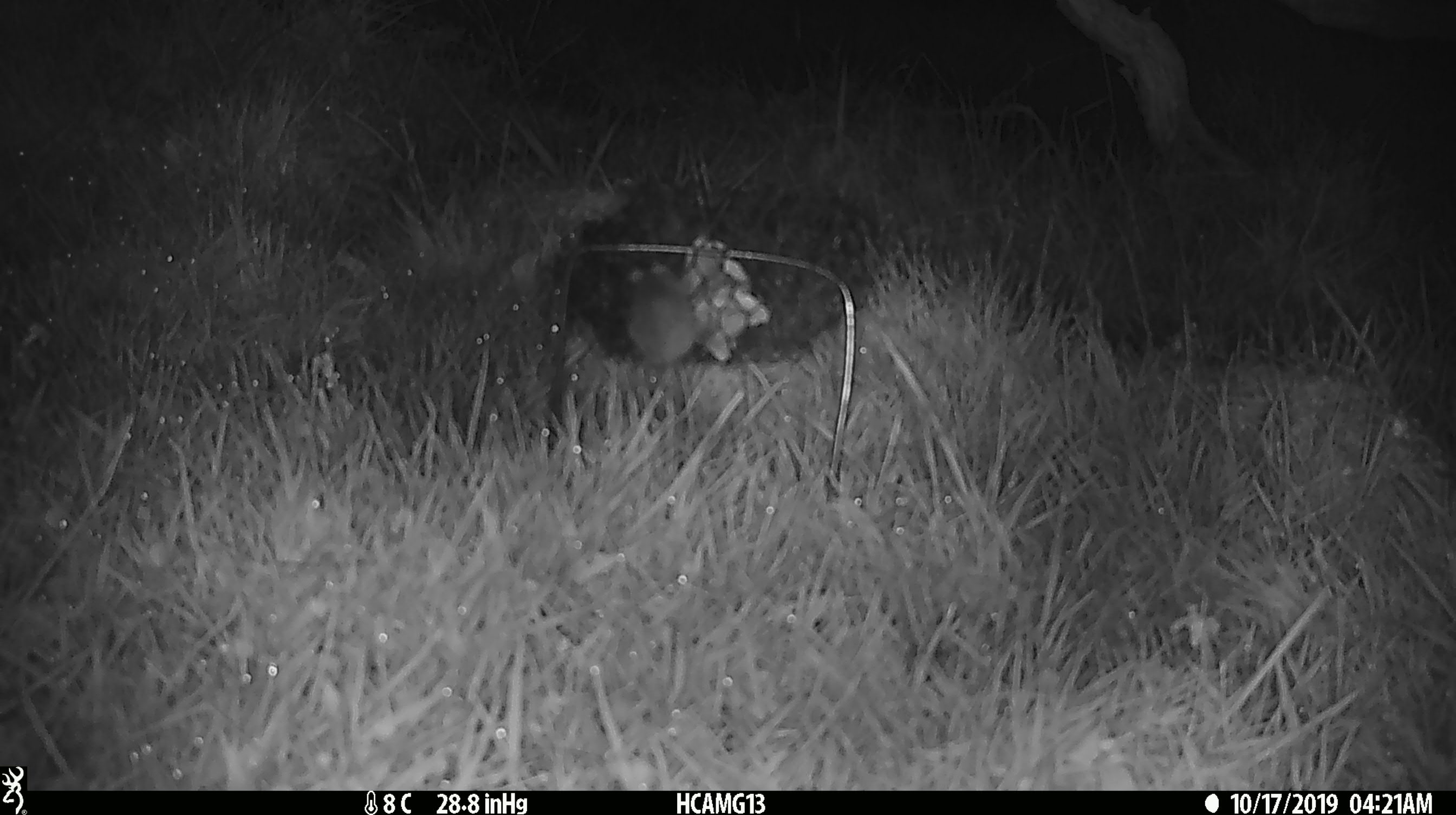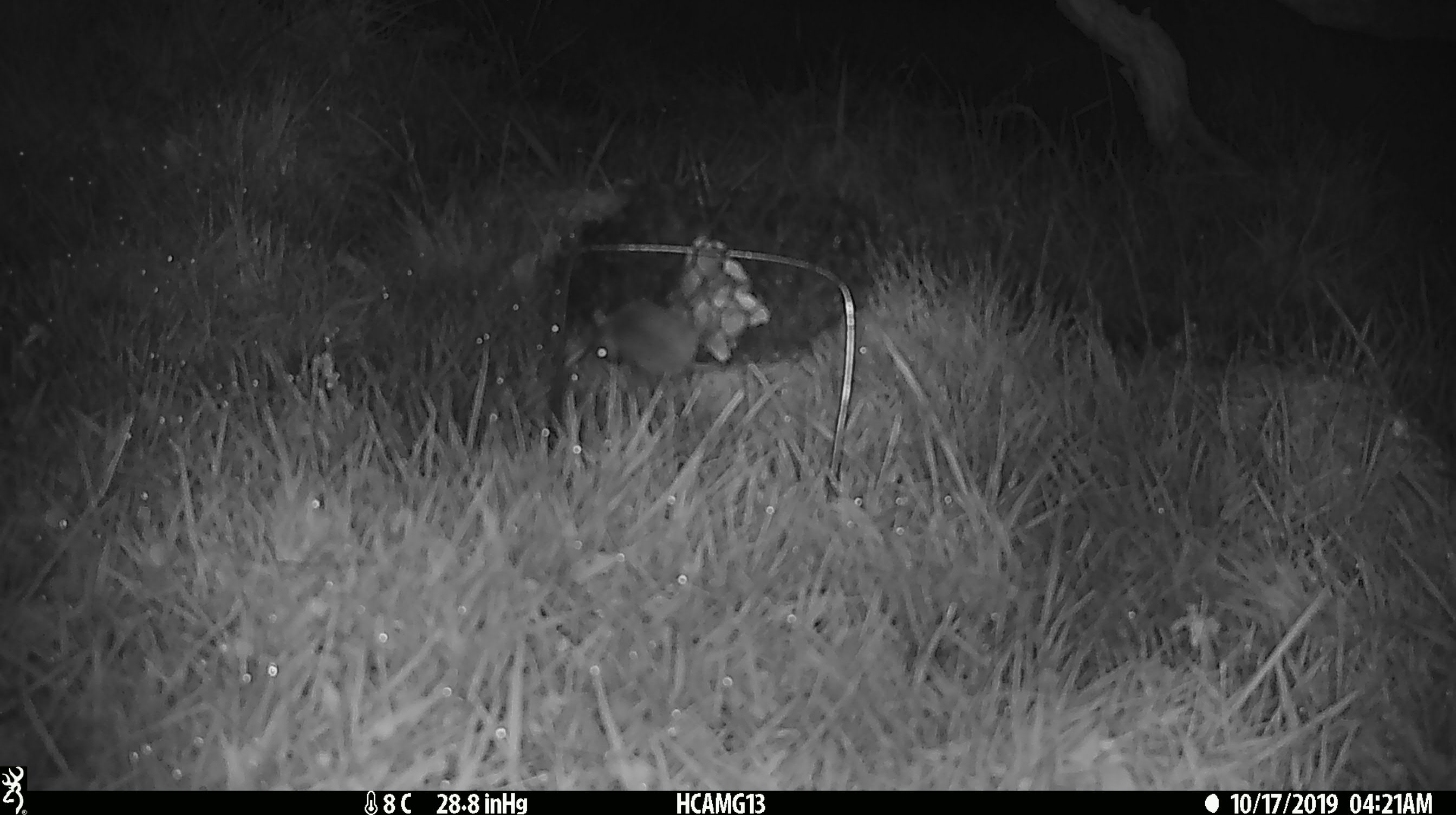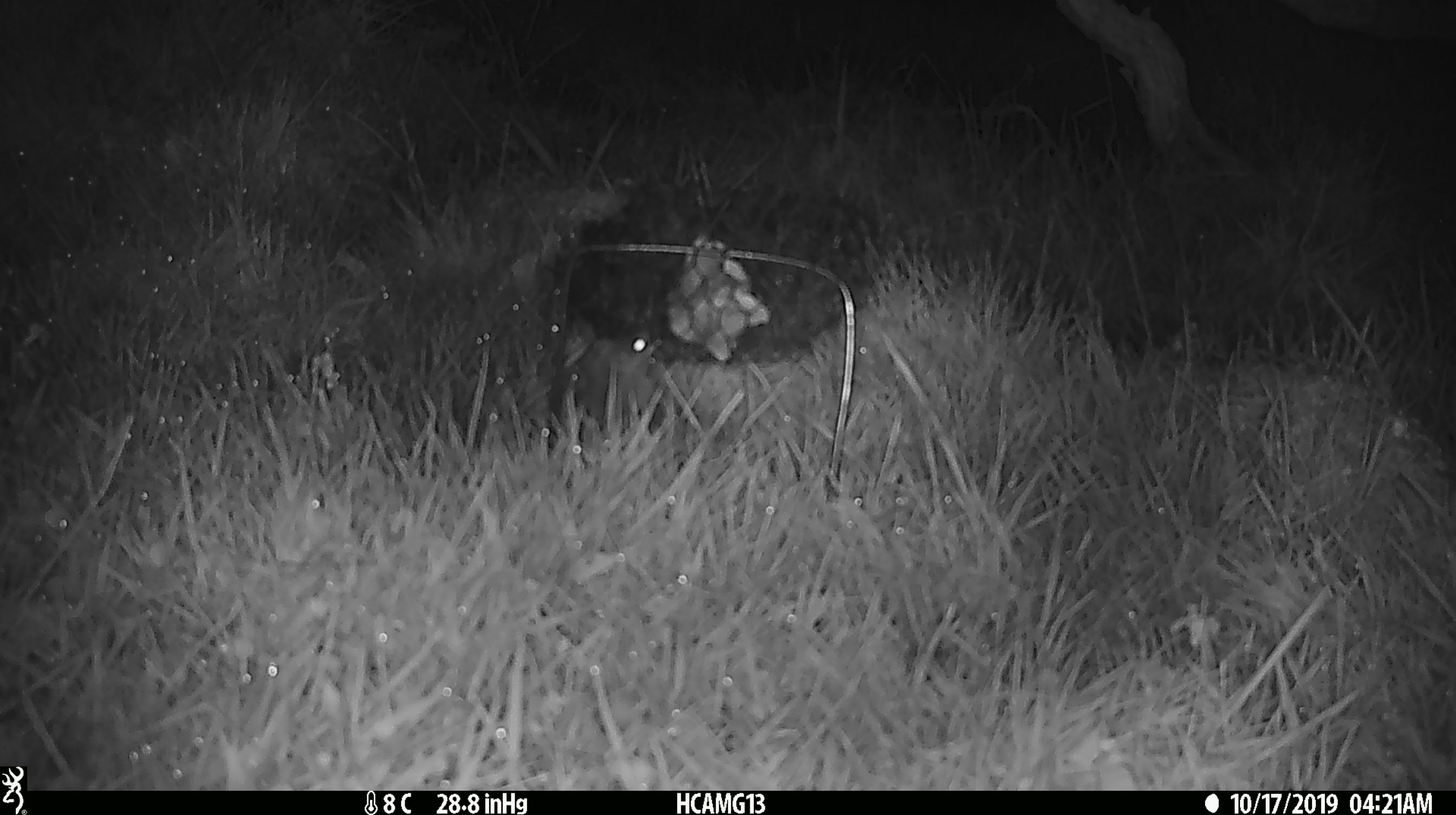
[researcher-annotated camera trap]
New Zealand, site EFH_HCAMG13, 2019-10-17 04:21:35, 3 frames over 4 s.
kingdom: Animalia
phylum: Chordata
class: Mammalia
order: Rodentia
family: Muridae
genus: Mus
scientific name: Mus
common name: mouse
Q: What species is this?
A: Mouse (Mus).